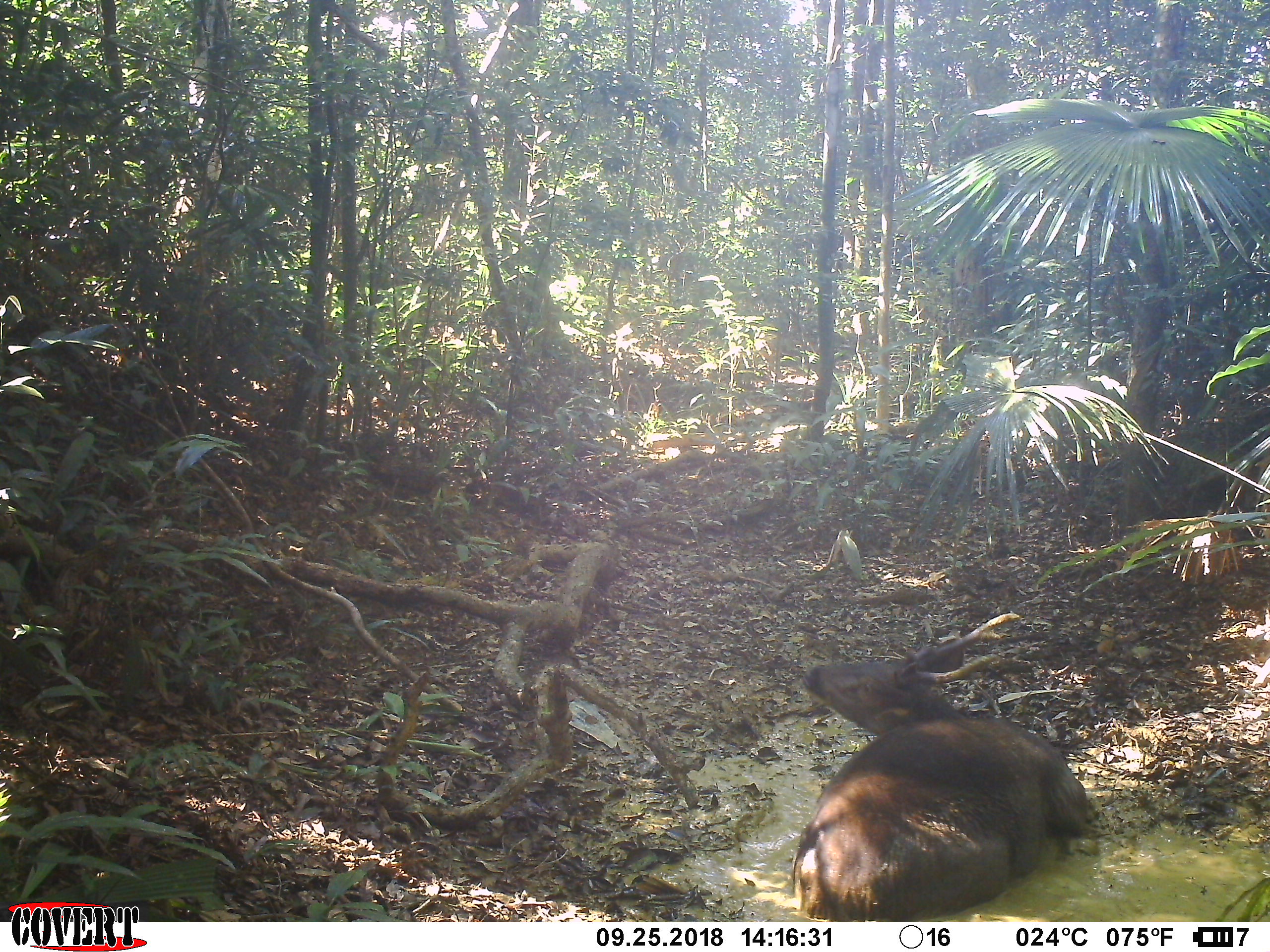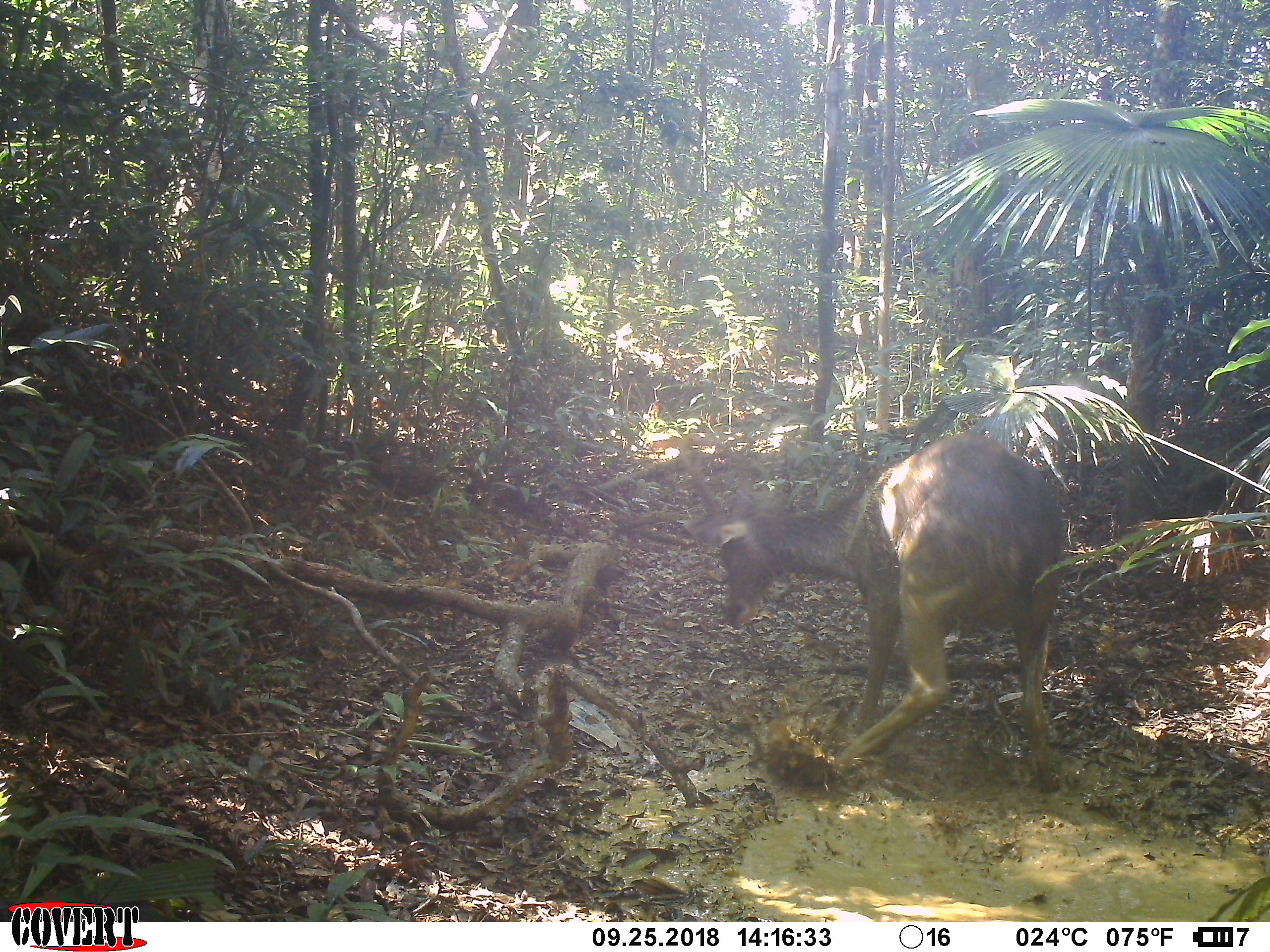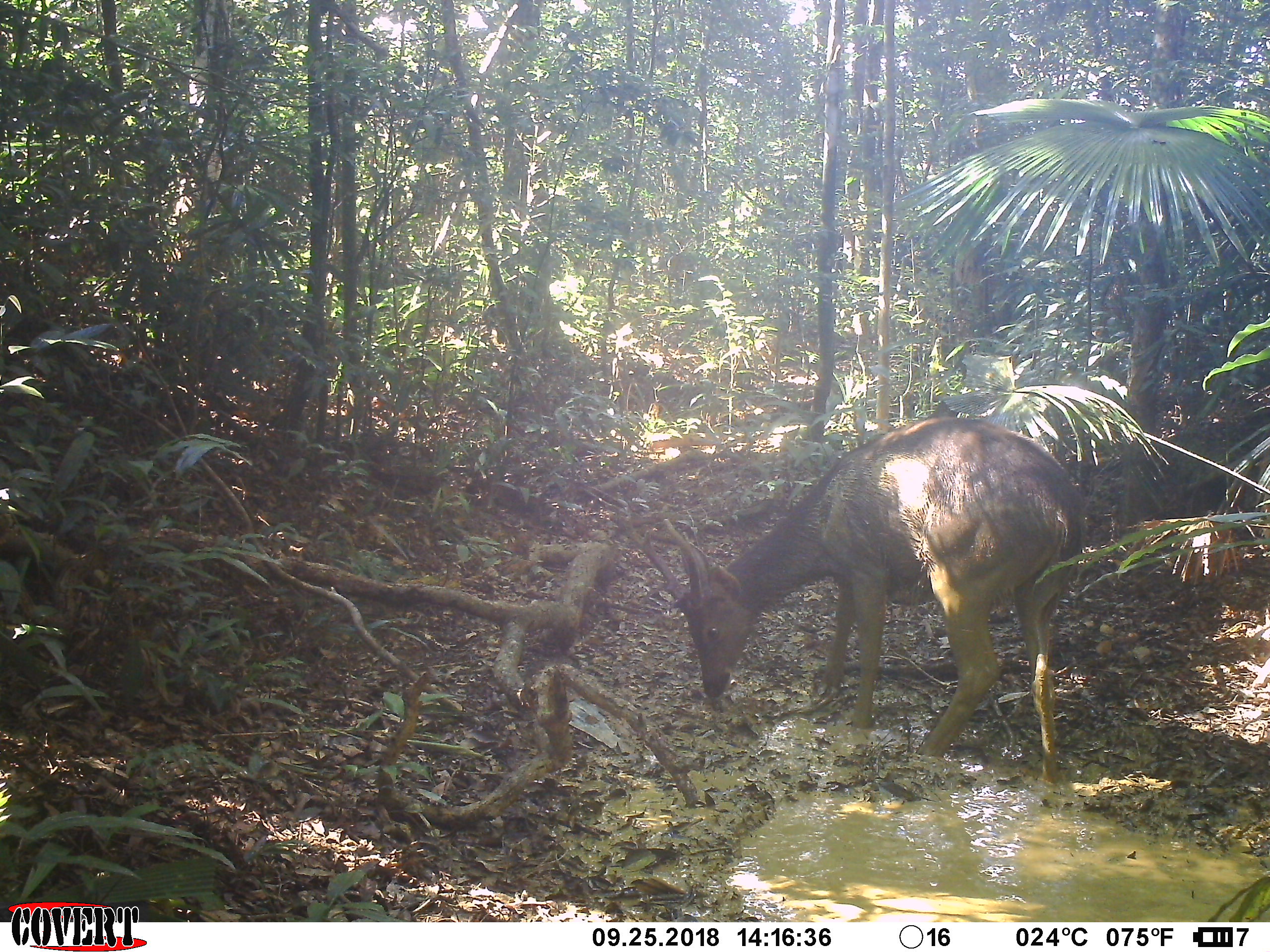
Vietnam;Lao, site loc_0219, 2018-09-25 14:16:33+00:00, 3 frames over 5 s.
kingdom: Animalia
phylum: Chordata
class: Mammalia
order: Artiodactyla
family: Cervidae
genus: Rusa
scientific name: Rusa unicolor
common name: sambar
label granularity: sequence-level